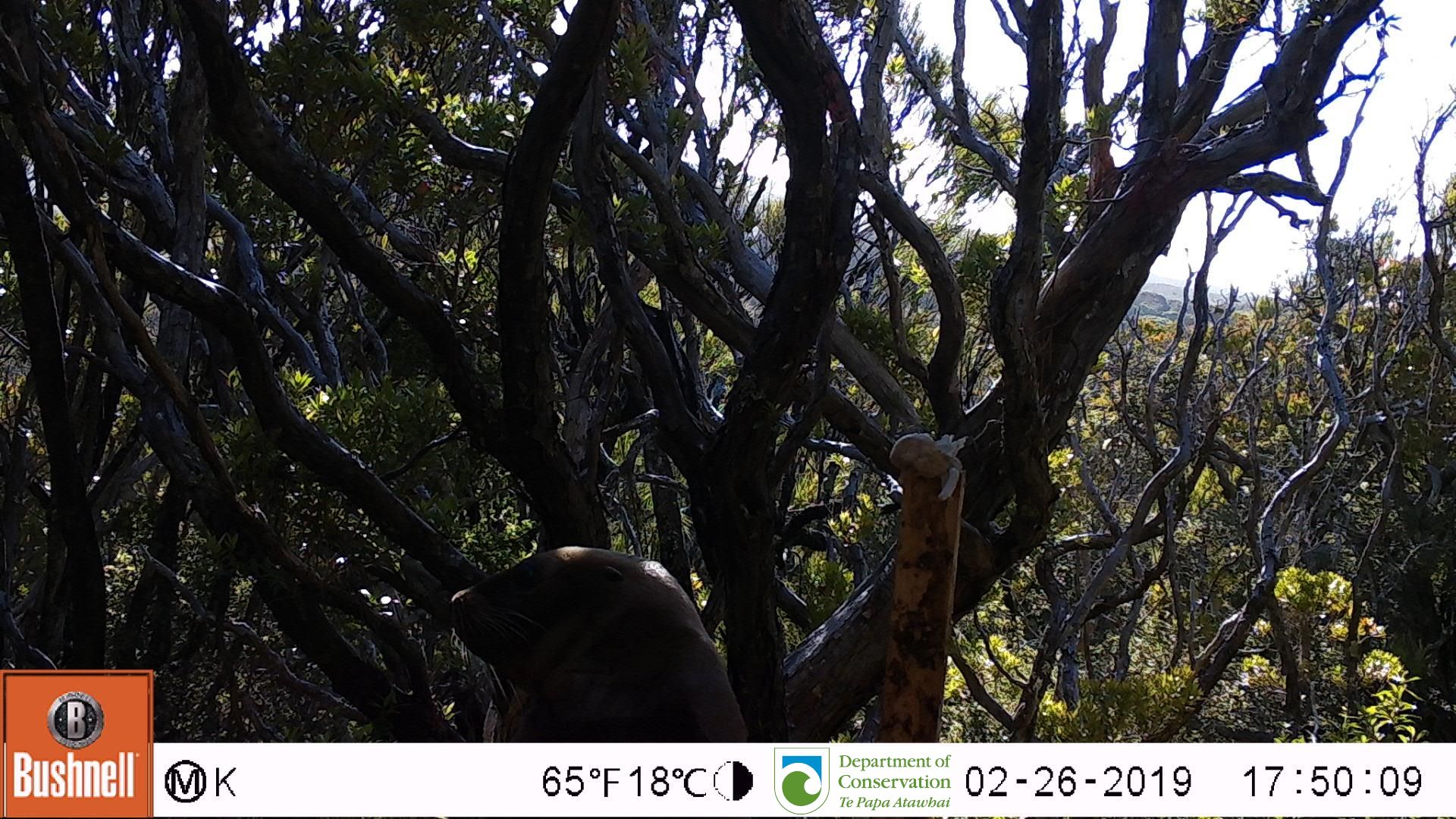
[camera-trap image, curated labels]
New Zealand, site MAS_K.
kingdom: Animalia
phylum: Chordata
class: Mammalia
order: Carnivora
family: Otariidae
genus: Phocarctos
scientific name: Phocarctos hookeri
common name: new zealand sea lion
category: sealion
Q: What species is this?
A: Sealion (new zealand sea lion) (Phocarctos hookeri).